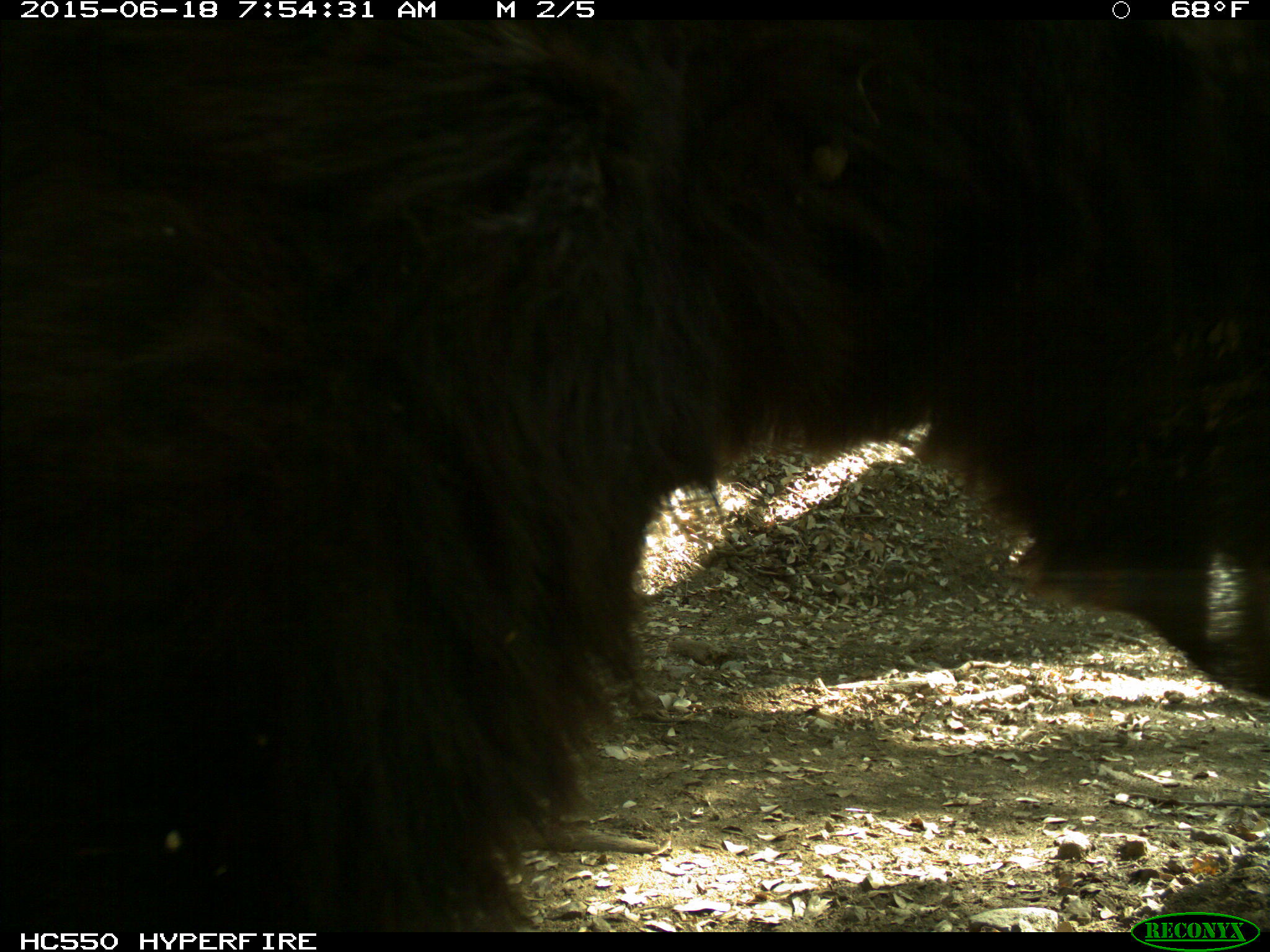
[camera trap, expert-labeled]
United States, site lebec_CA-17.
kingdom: Animalia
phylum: Chordata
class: Mammalia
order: Carnivora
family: Ursidae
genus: Ursus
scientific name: Ursus americanus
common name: american black bear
Ursus americanus (american black bear).